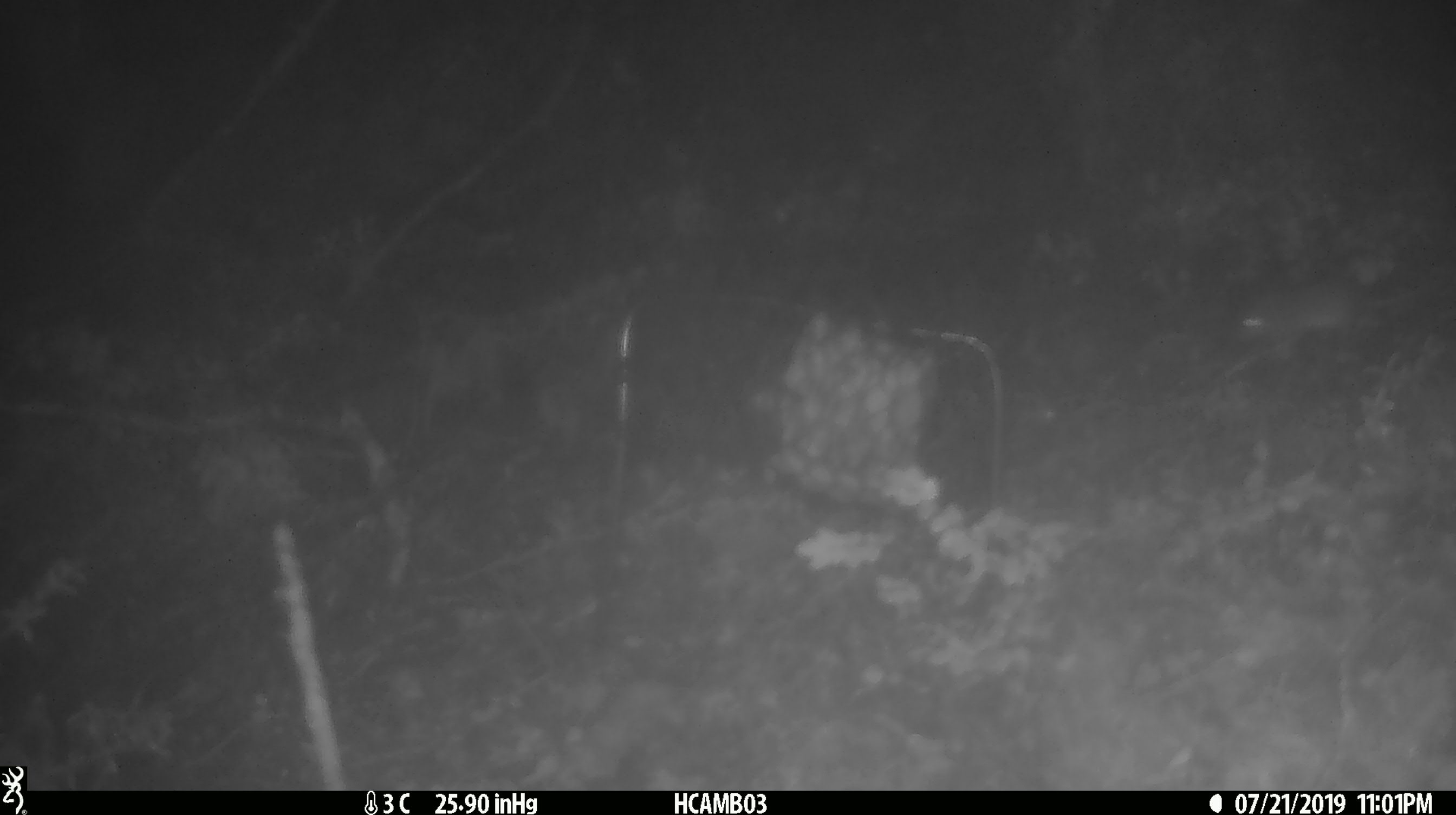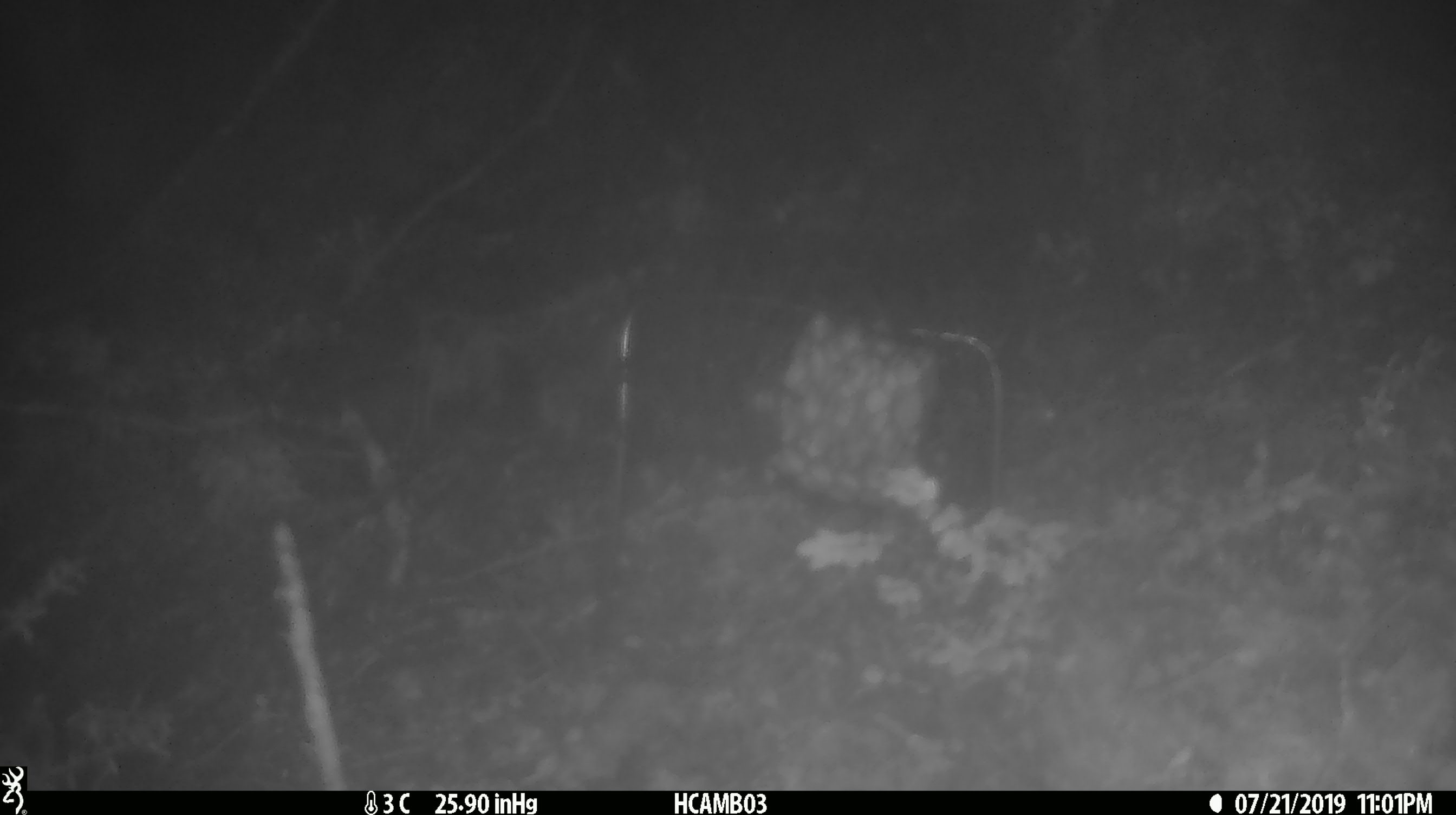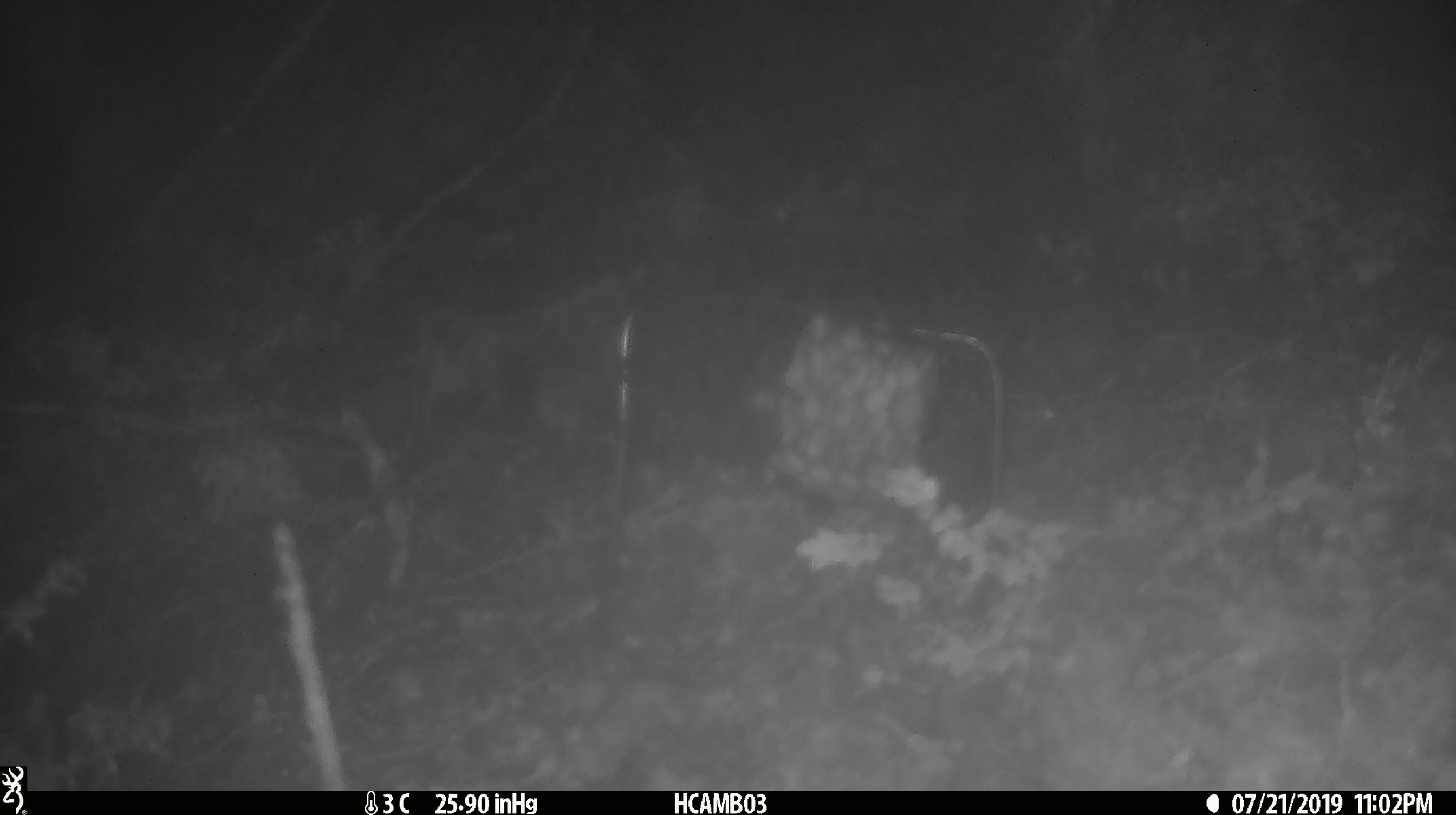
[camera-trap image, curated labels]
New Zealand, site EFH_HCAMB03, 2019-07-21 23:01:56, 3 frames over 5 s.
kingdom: Animalia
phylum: Chordata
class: Mammalia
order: Rodentia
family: Muridae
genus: Mus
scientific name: Mus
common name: mouse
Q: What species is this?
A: Mouse (Mus).